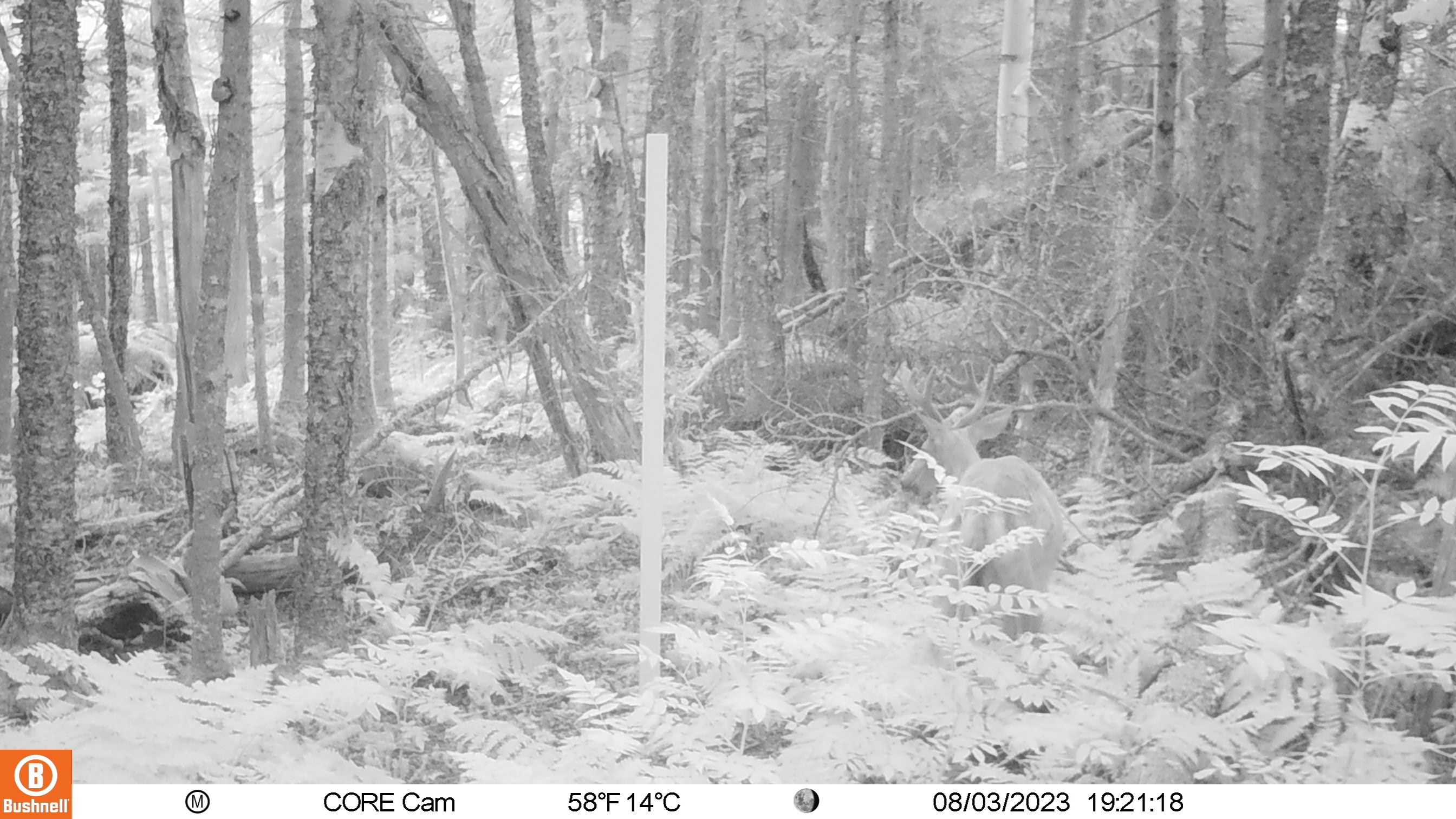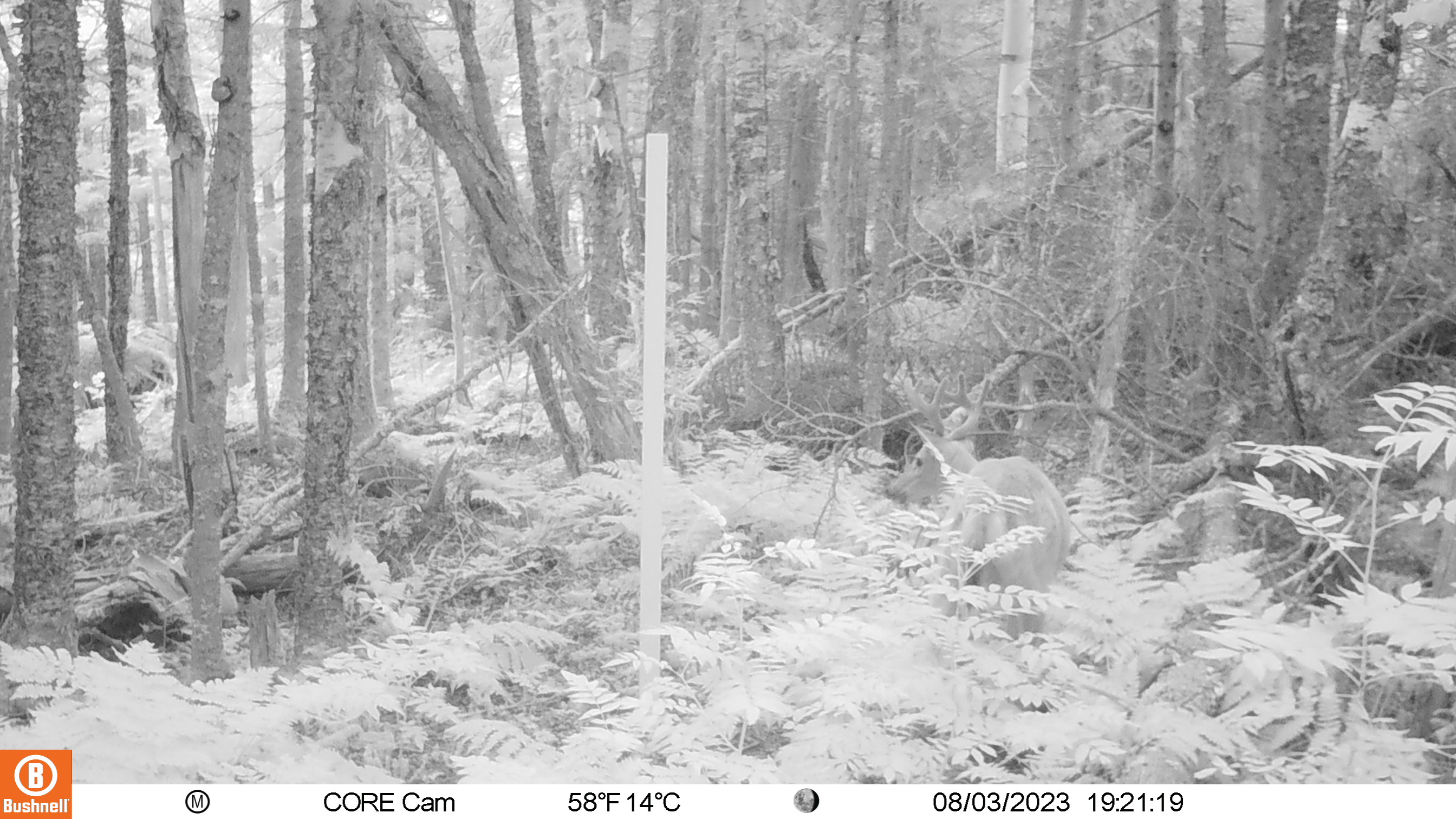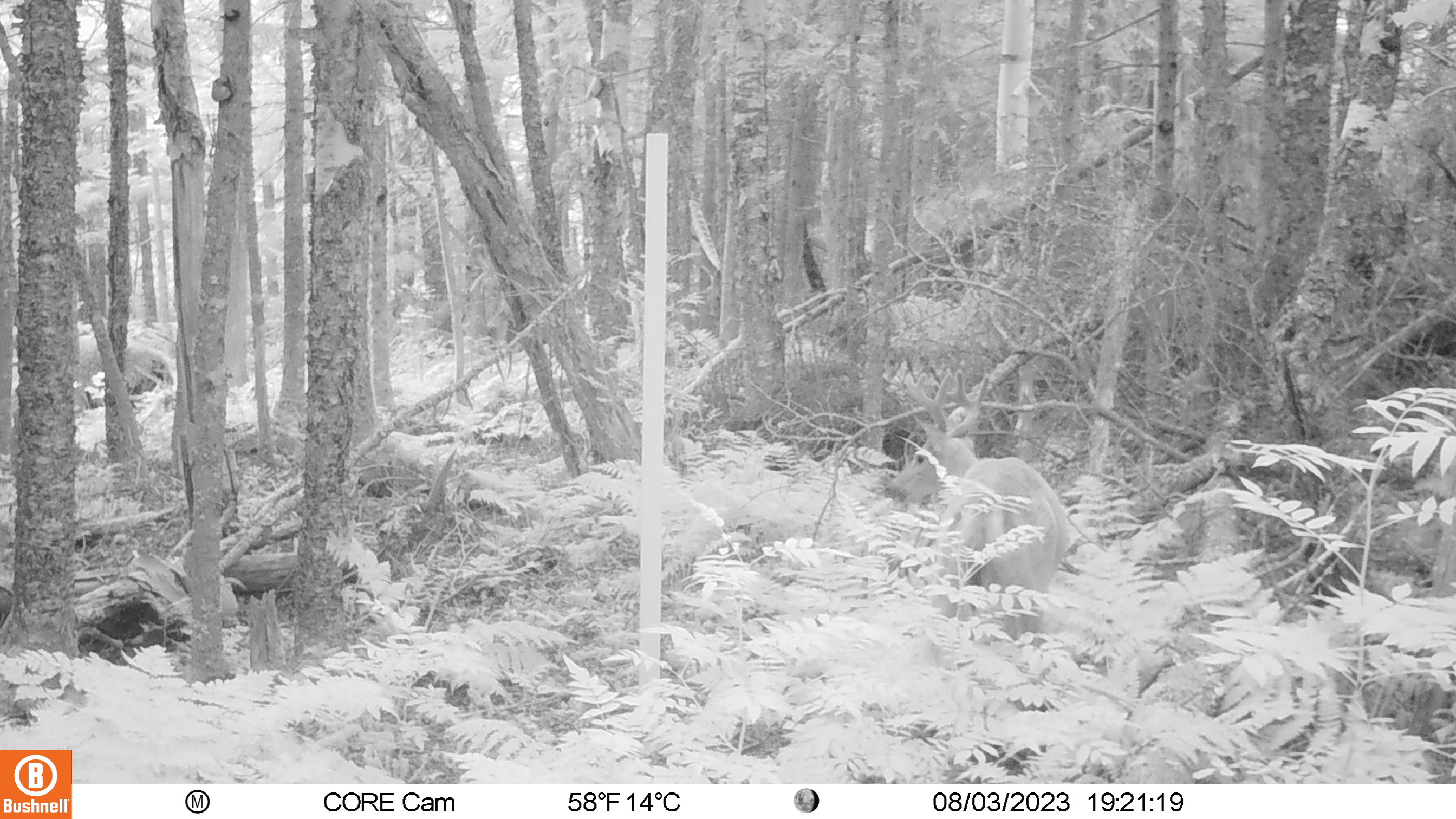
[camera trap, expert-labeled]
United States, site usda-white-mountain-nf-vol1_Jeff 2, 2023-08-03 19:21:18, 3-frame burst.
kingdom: Animalia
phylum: Chordata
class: Mammalia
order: Artiodactyla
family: Cervidae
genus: Odocoileus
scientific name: Odocoileus virginianus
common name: white-tailed deer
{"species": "white-tailed deer (Odocoileus virginianus)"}